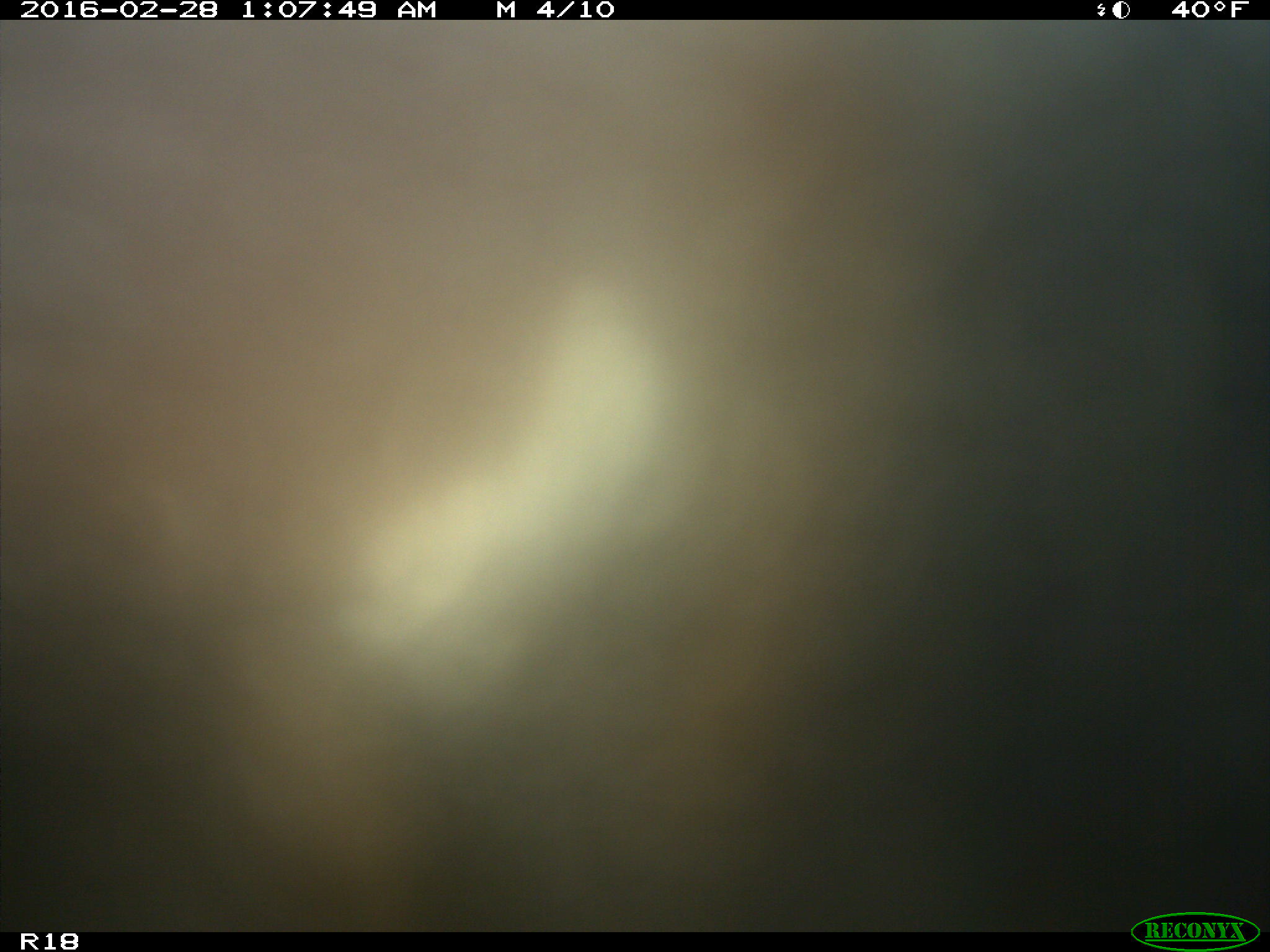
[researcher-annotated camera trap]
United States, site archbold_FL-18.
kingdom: Animalia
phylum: Chordata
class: Mammalia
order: Artiodactyla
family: Bovidae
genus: Bos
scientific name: Bos taurus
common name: domestic cow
Bos taurus (domestic cow).